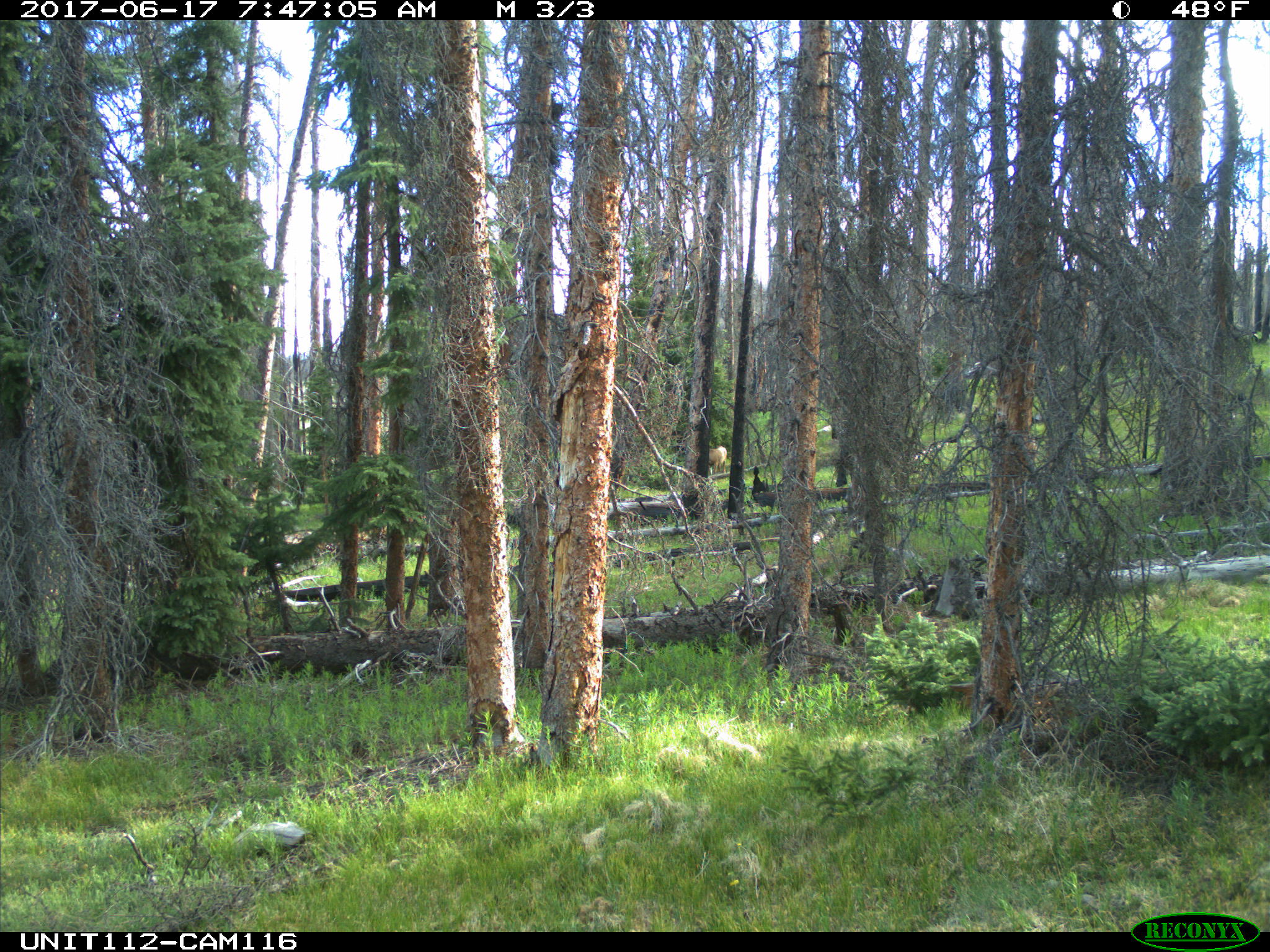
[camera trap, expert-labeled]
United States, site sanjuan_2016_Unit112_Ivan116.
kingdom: Animalia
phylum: Chordata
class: Mammalia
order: Artiodactyla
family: Cervidae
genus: Odocoileus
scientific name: Odocoileus hemionus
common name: mule deer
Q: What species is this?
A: Odocoileus hemionus (mule deer).